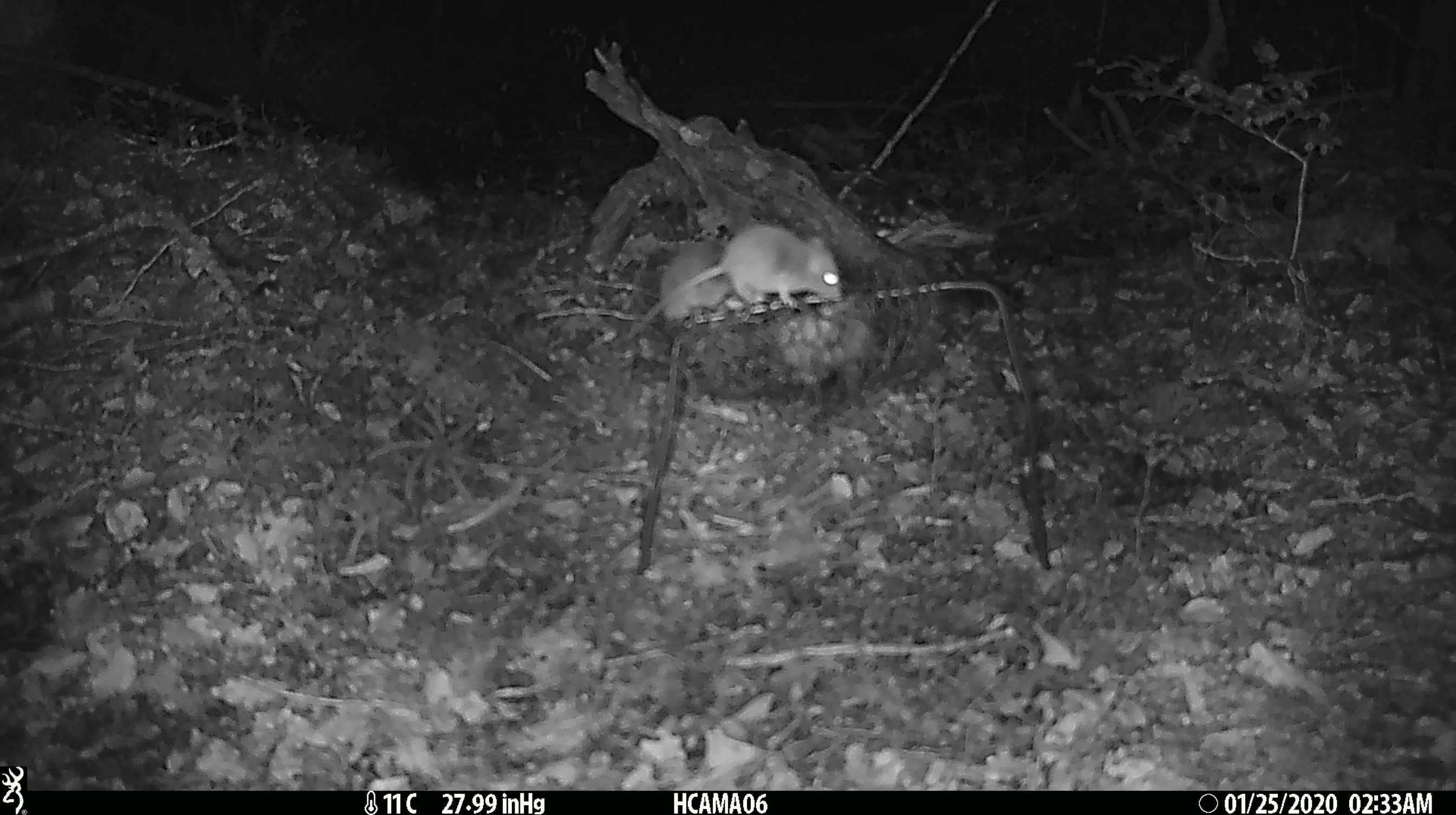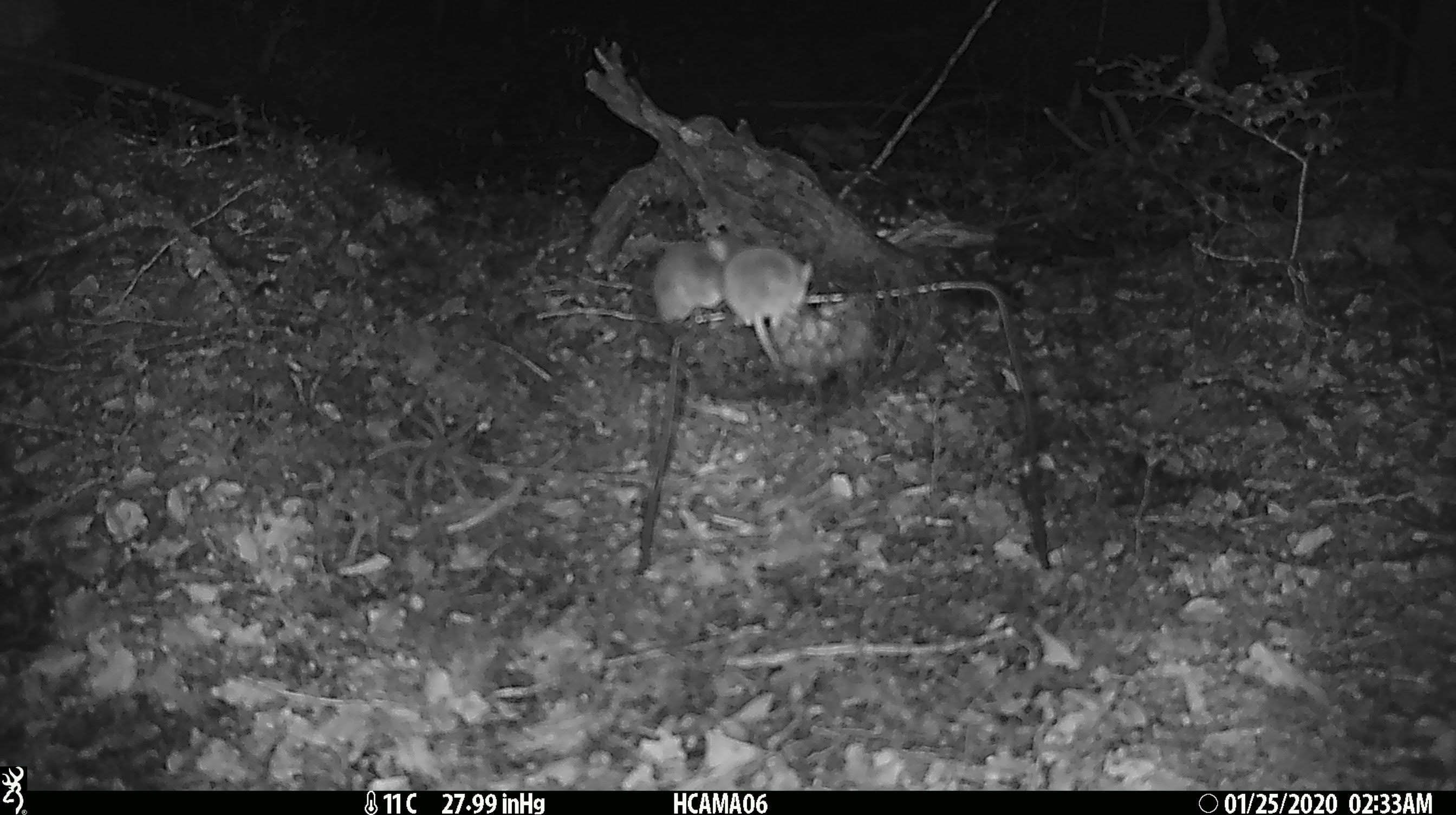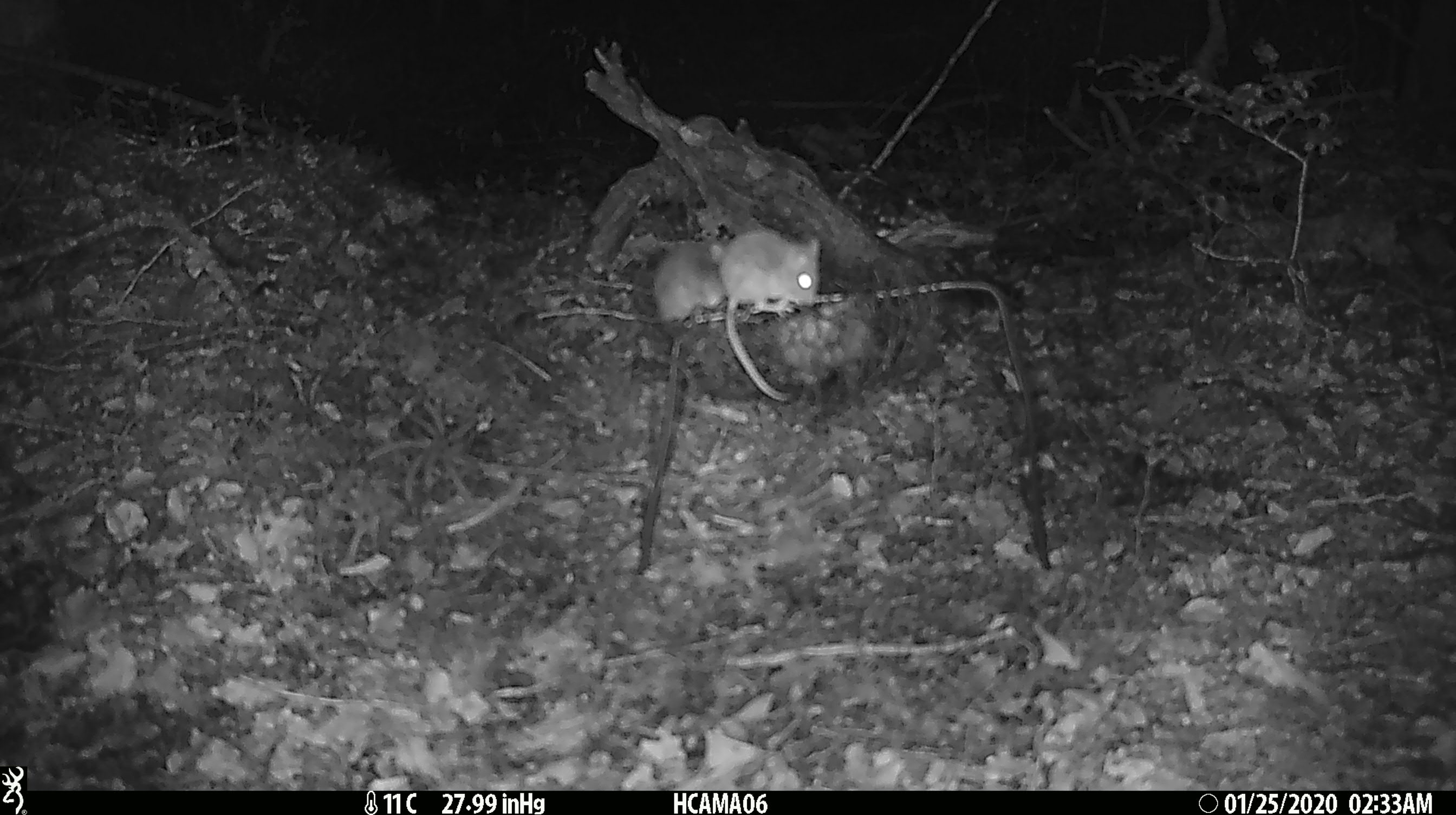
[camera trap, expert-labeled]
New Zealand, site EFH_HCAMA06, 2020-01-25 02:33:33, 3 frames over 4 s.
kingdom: Animalia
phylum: Chordata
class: Mammalia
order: Rodentia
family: Muridae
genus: Mus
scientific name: Mus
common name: mouse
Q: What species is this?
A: Mouse (Mus).